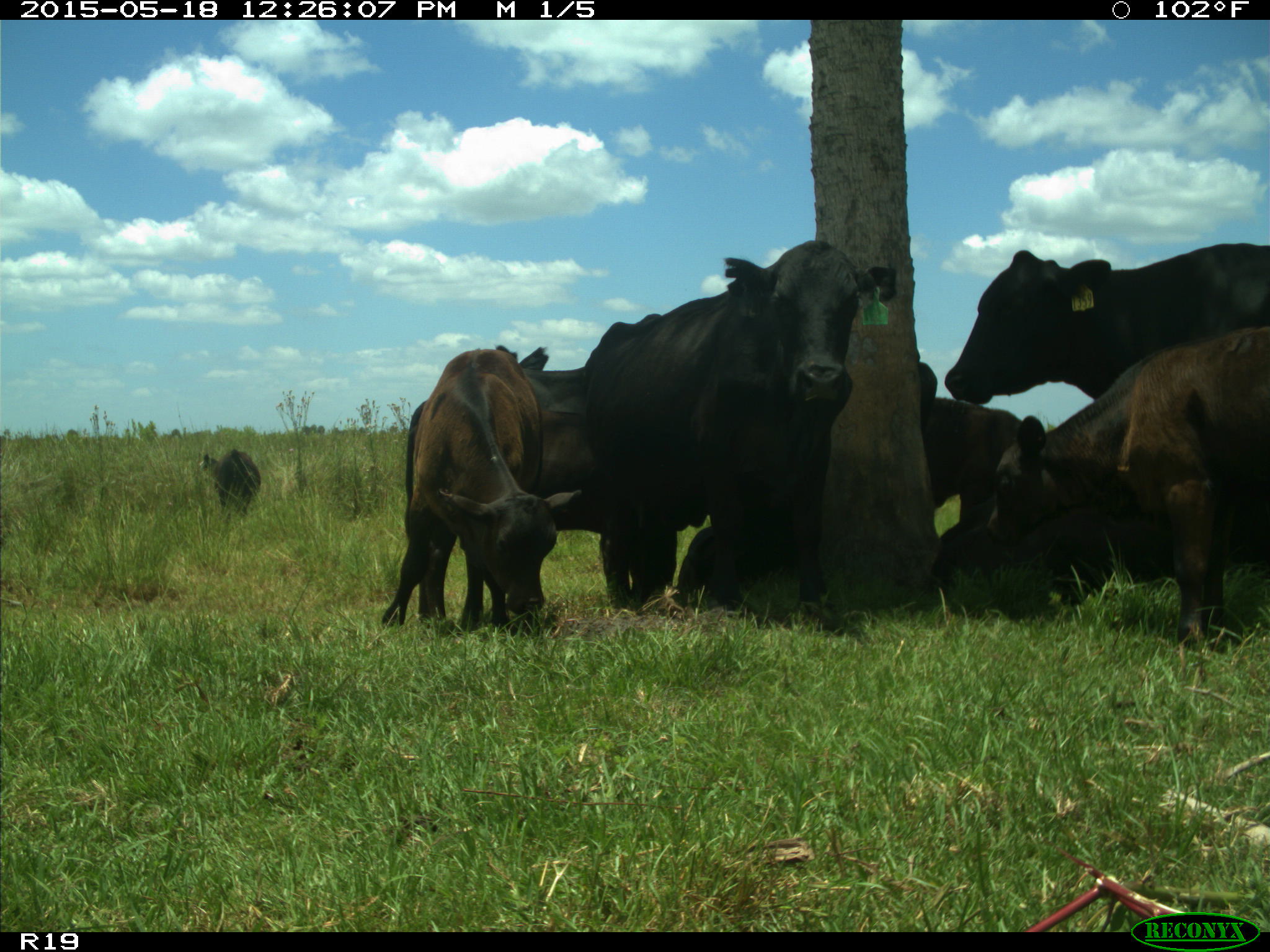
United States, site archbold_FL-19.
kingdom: Animalia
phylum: Chordata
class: Mammalia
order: Artiodactyla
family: Bovidae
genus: Bos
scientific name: Bos taurus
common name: domestic cow